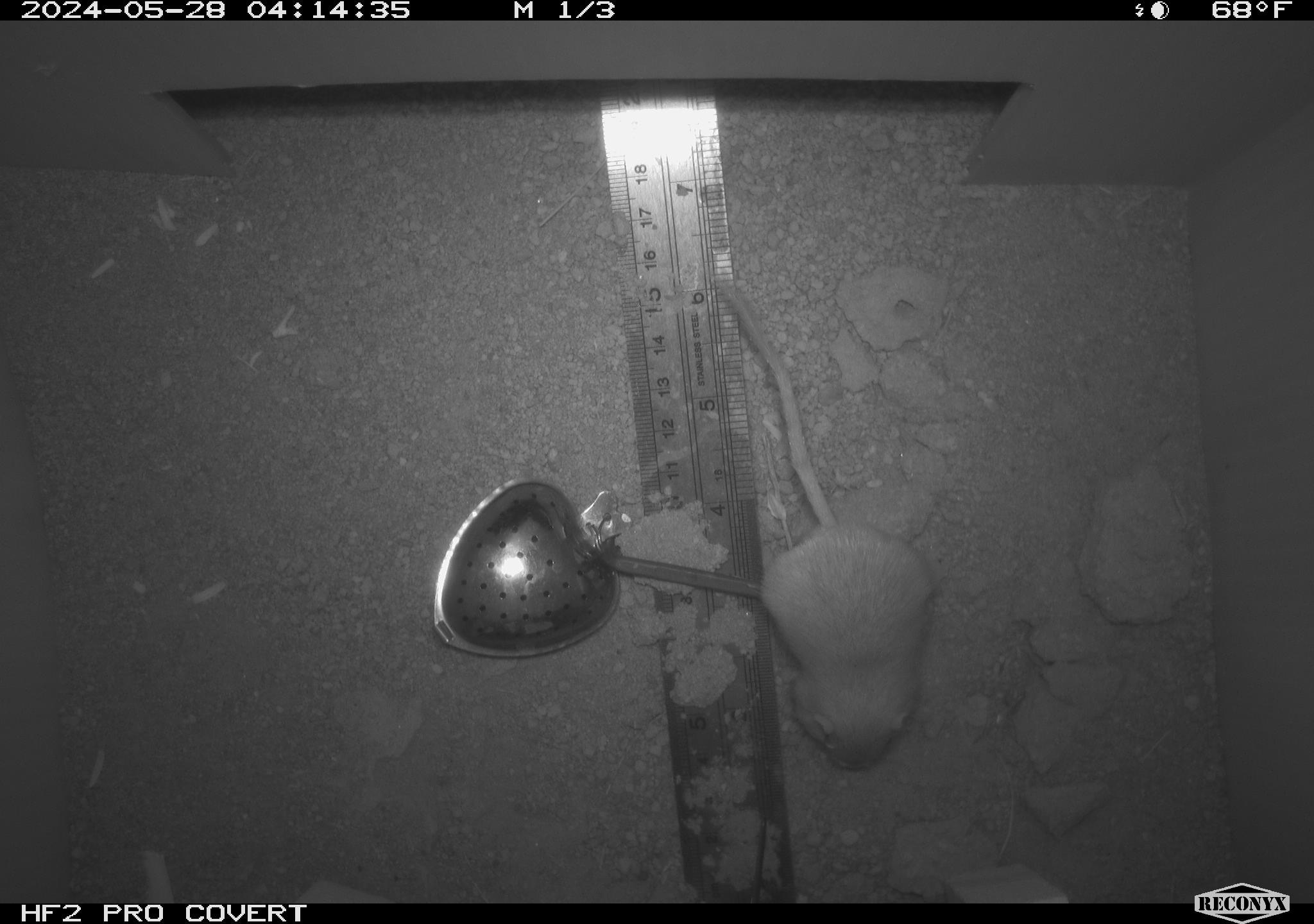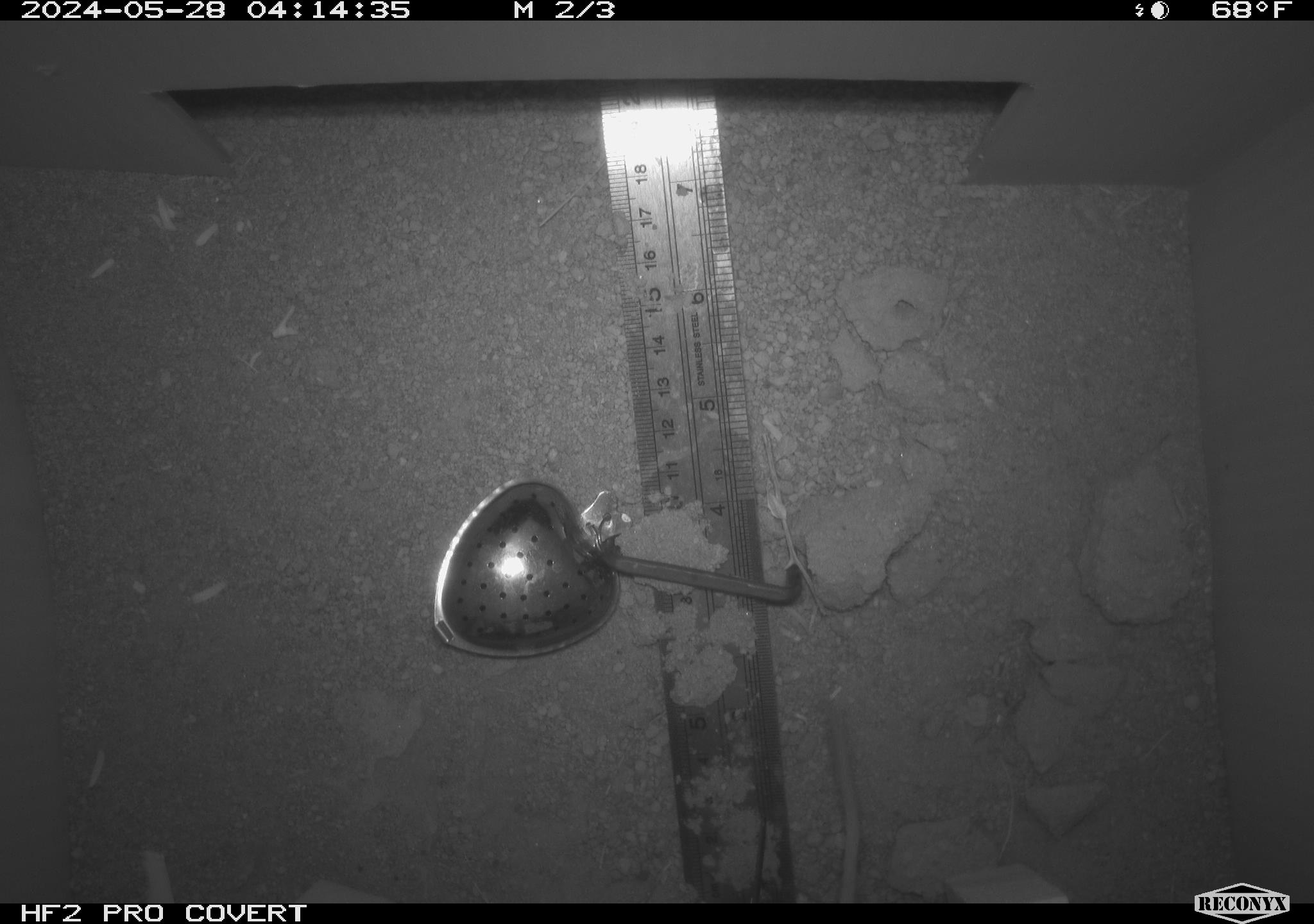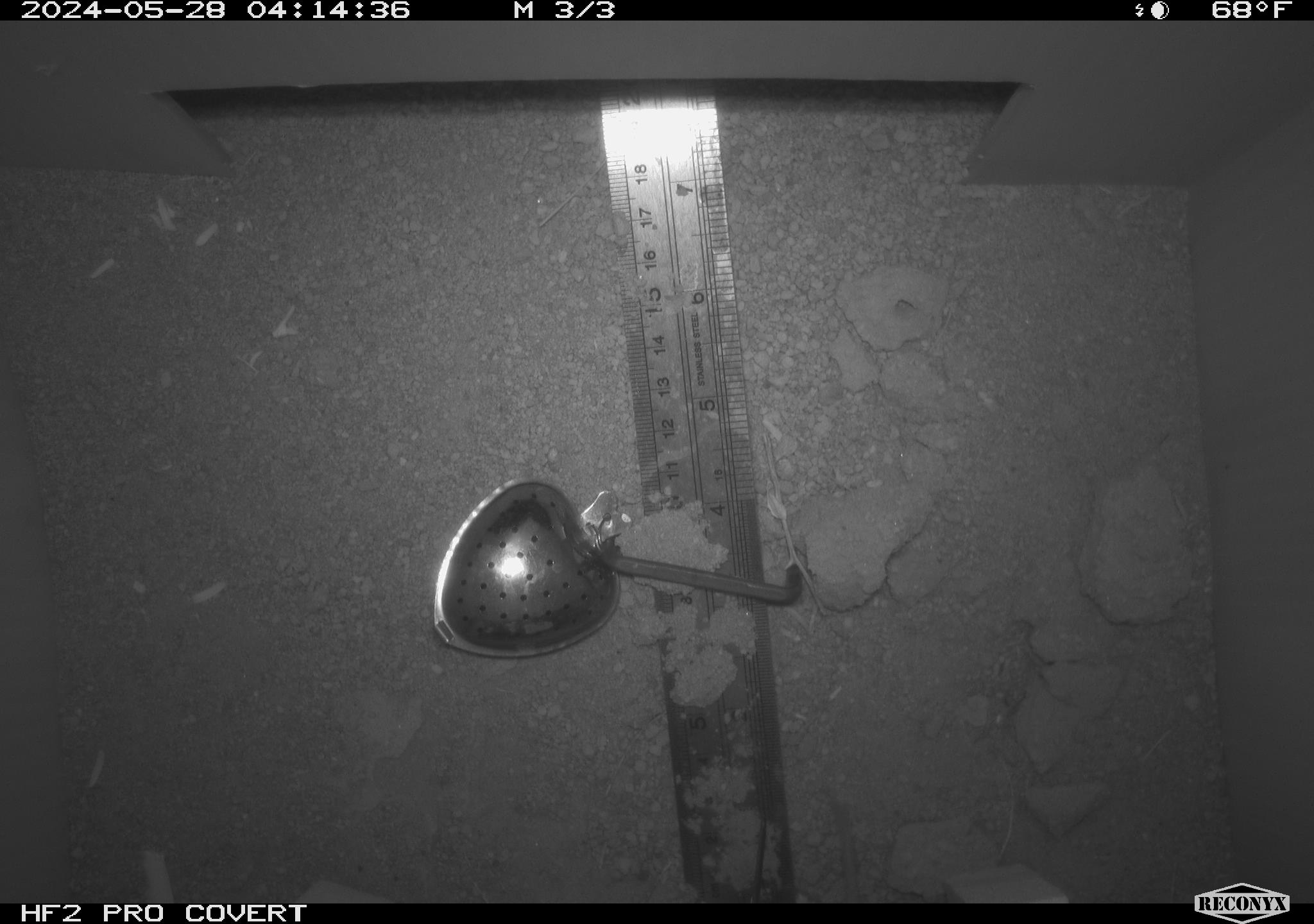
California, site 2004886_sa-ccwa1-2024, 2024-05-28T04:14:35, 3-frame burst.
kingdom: Animalia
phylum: Chordata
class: Mammalia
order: Rodentia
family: Heteromyidae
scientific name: Heteromyidae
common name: kangaroo rats and pocket mice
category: heteromyidae family